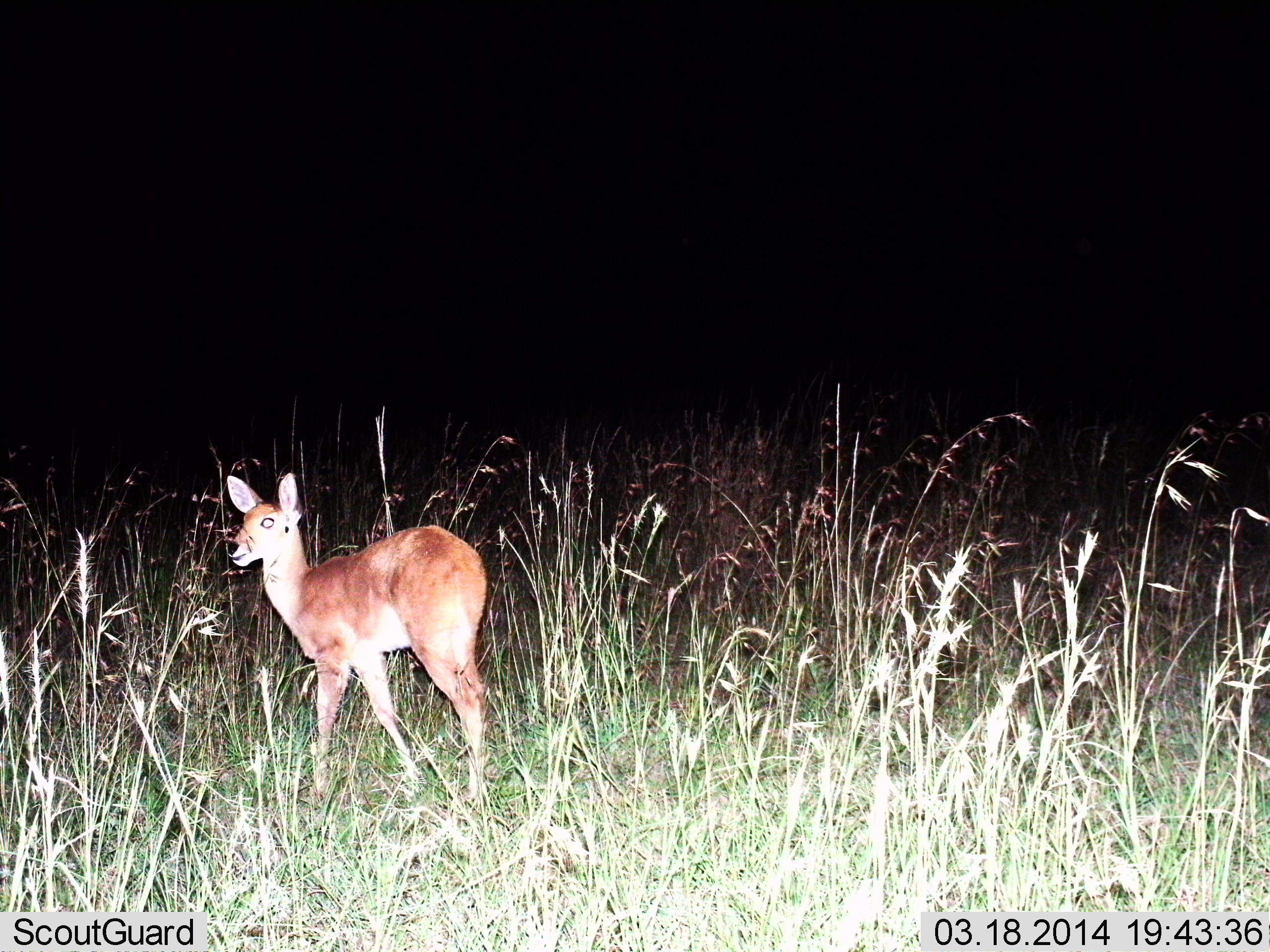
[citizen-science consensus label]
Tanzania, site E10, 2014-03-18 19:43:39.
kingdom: Animalia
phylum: Chordata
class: Mammalia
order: Artiodactyla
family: Bovidae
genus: Redunca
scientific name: Redunca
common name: reedbuck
Reedbuck (Redunca), count 1. Behavior (volunteer vote fractions): standing 90%, resting 0%, moving 10%, interacting 0%. Young present (vote fraction): 0%. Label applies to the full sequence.